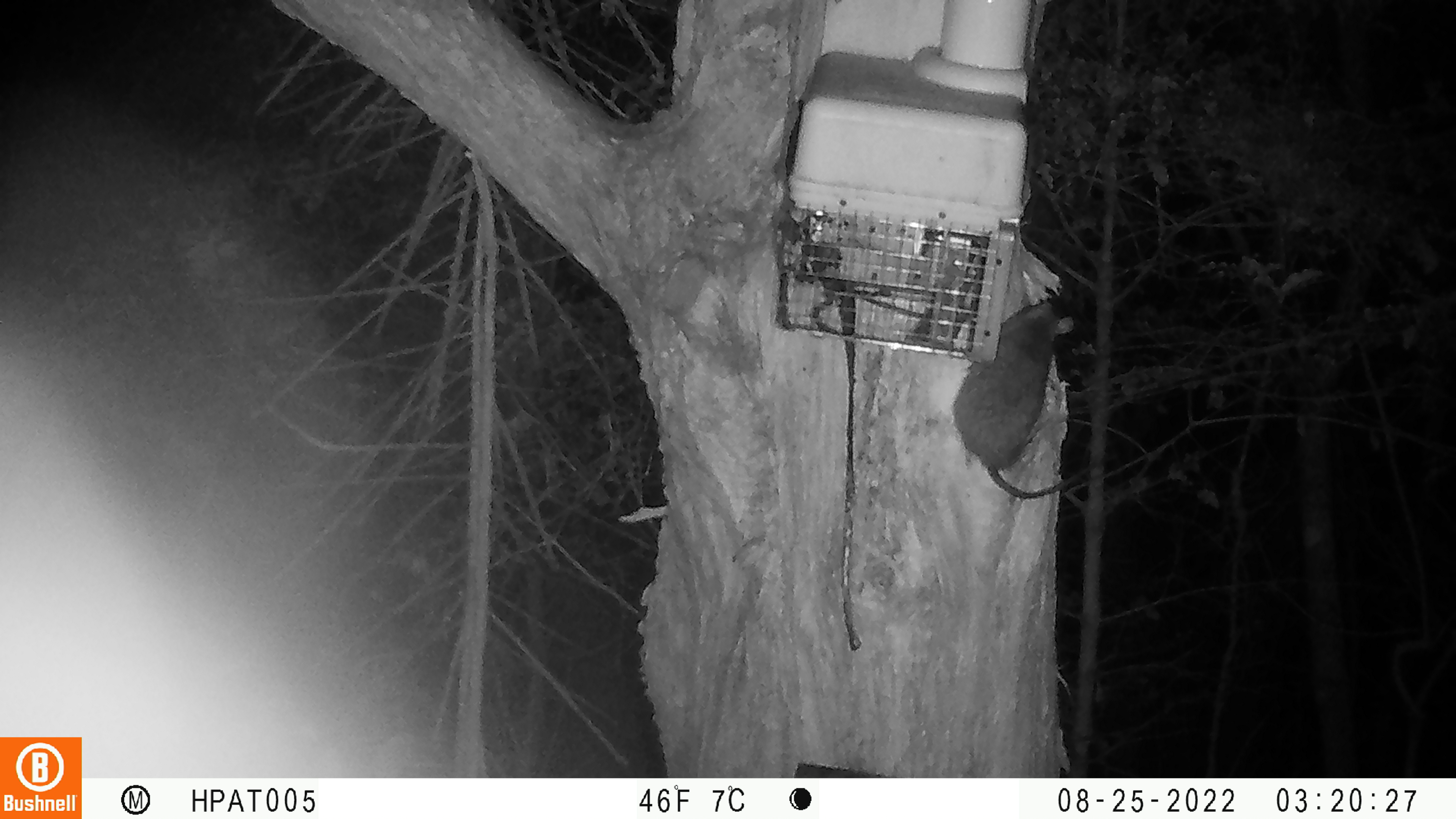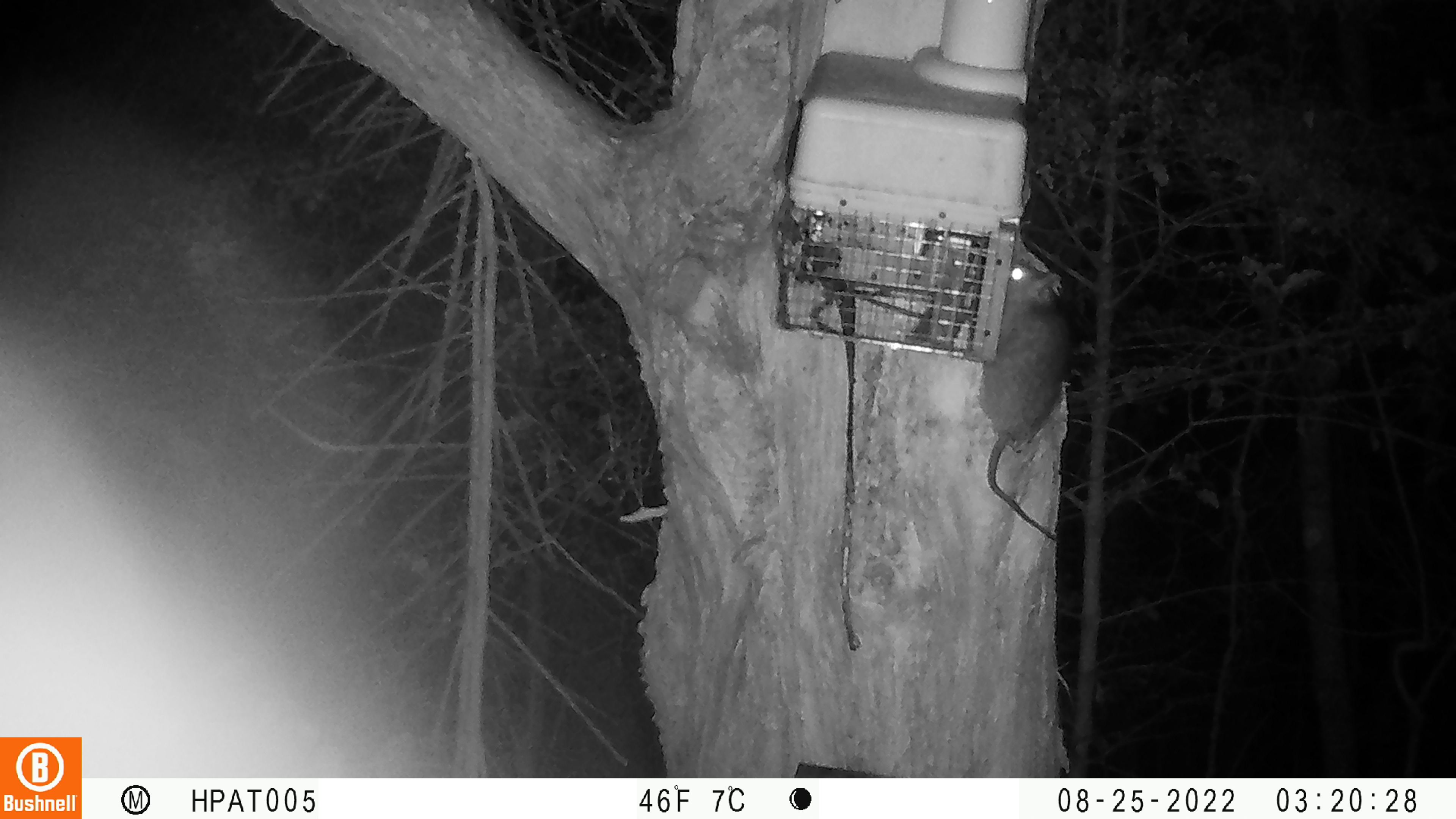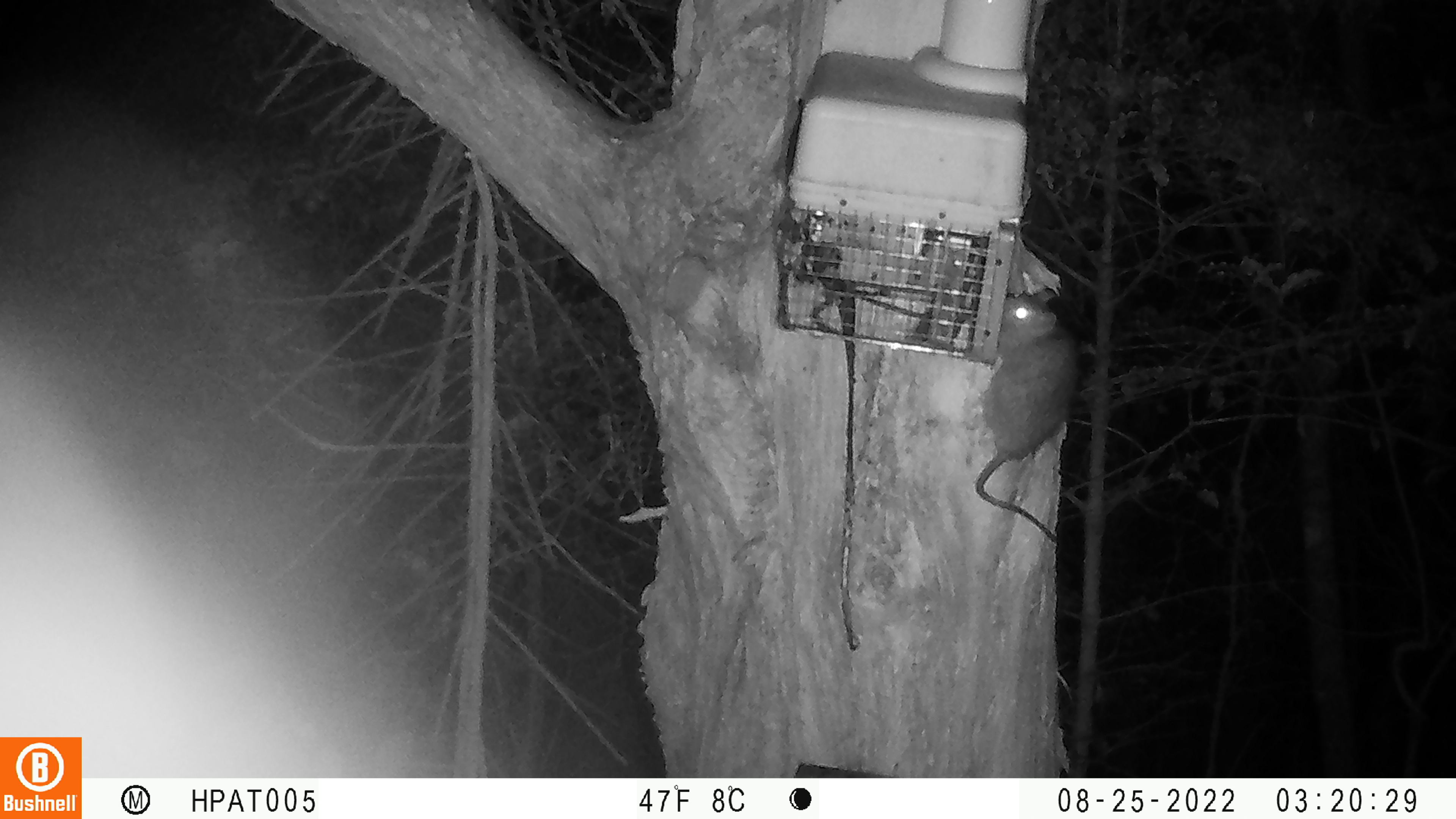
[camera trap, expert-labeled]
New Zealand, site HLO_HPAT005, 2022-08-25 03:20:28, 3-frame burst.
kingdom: Animalia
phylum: Chordata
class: Mammalia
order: Rodentia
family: Muridae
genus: Rattus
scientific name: Rattus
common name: rat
Rat (Rattus).